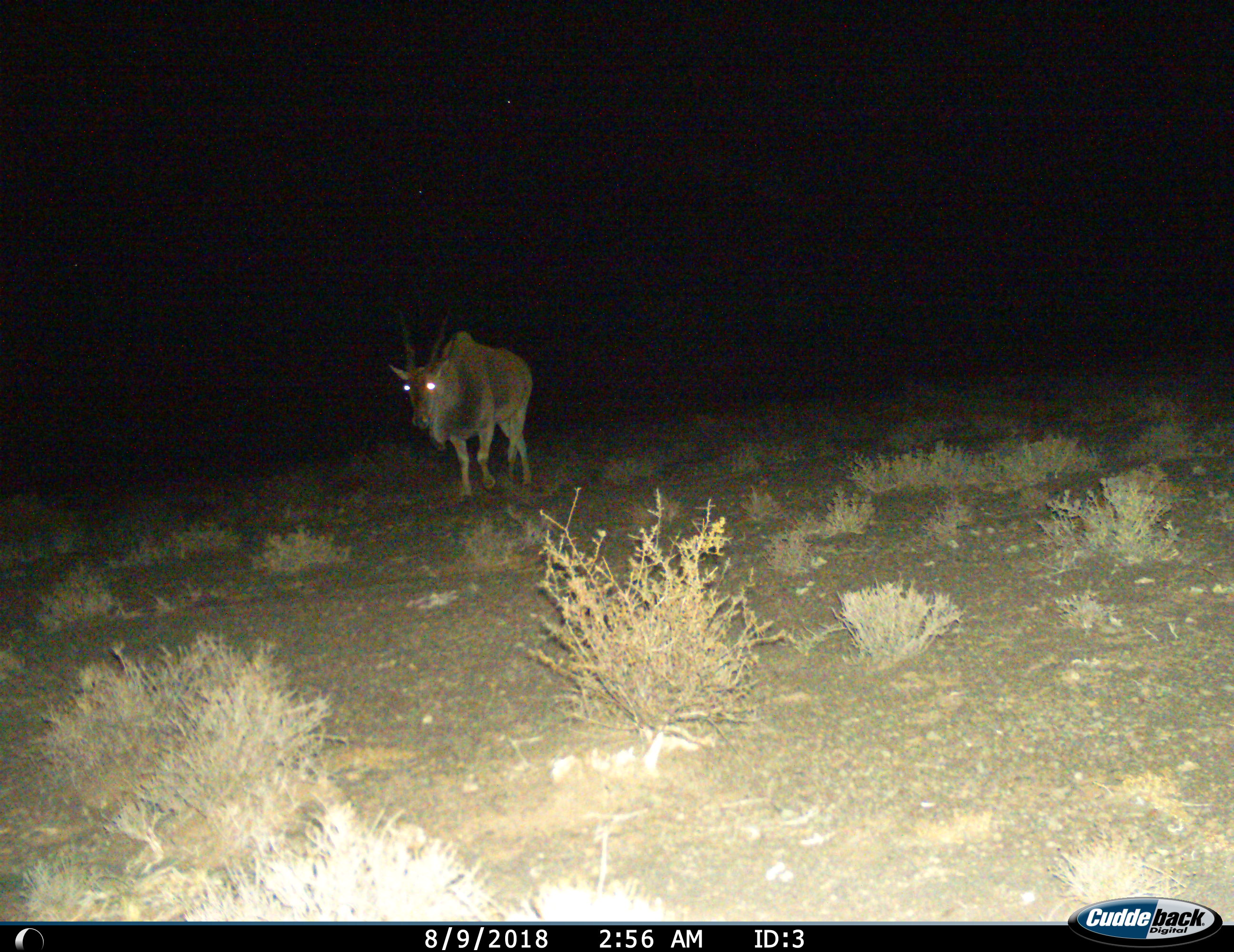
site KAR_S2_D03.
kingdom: Animalia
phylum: Chordata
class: Mammalia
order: Artiodactyla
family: Bovidae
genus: Tragelaphus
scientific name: Tragelaphus oryx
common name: eland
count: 1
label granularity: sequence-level